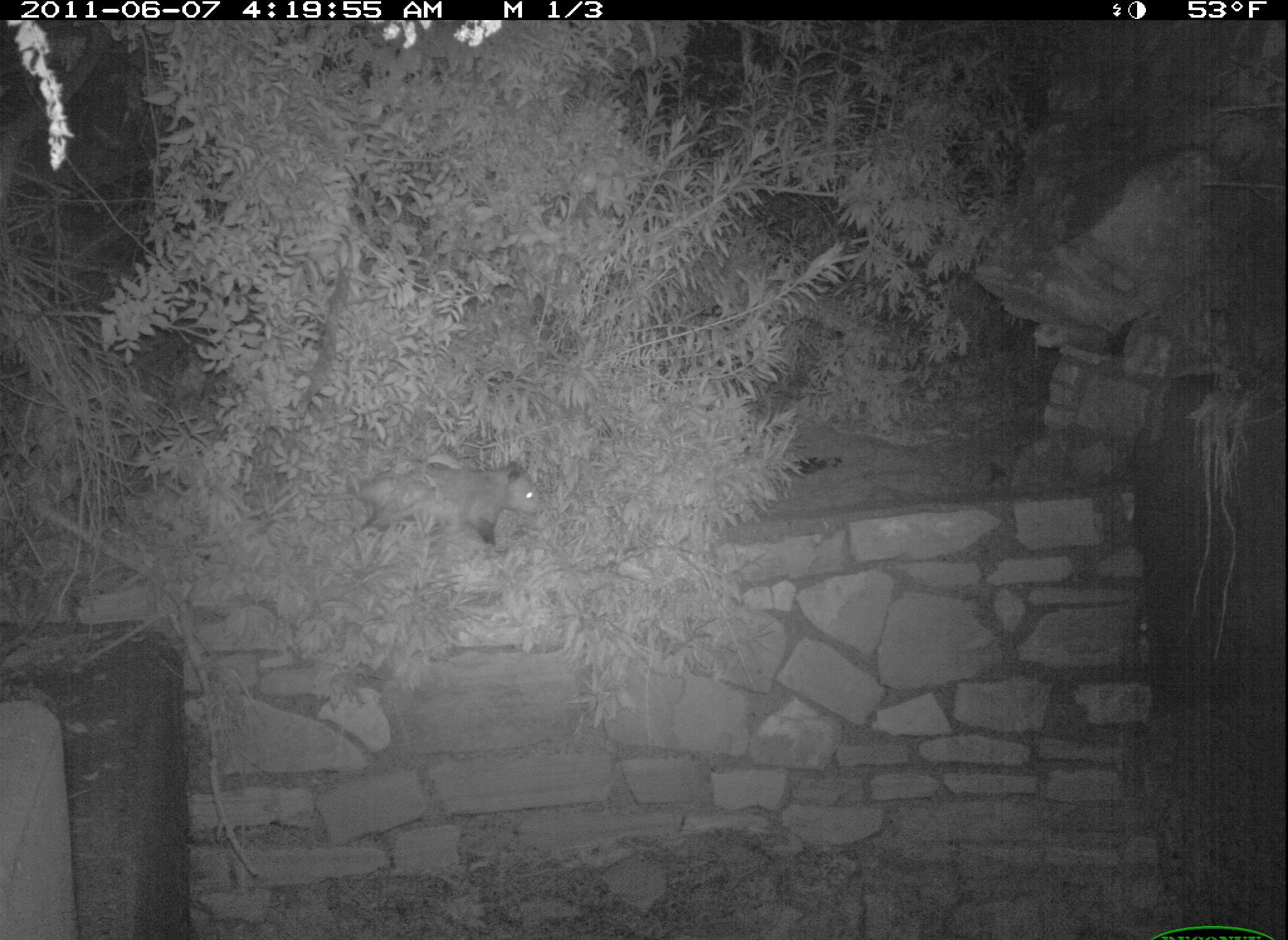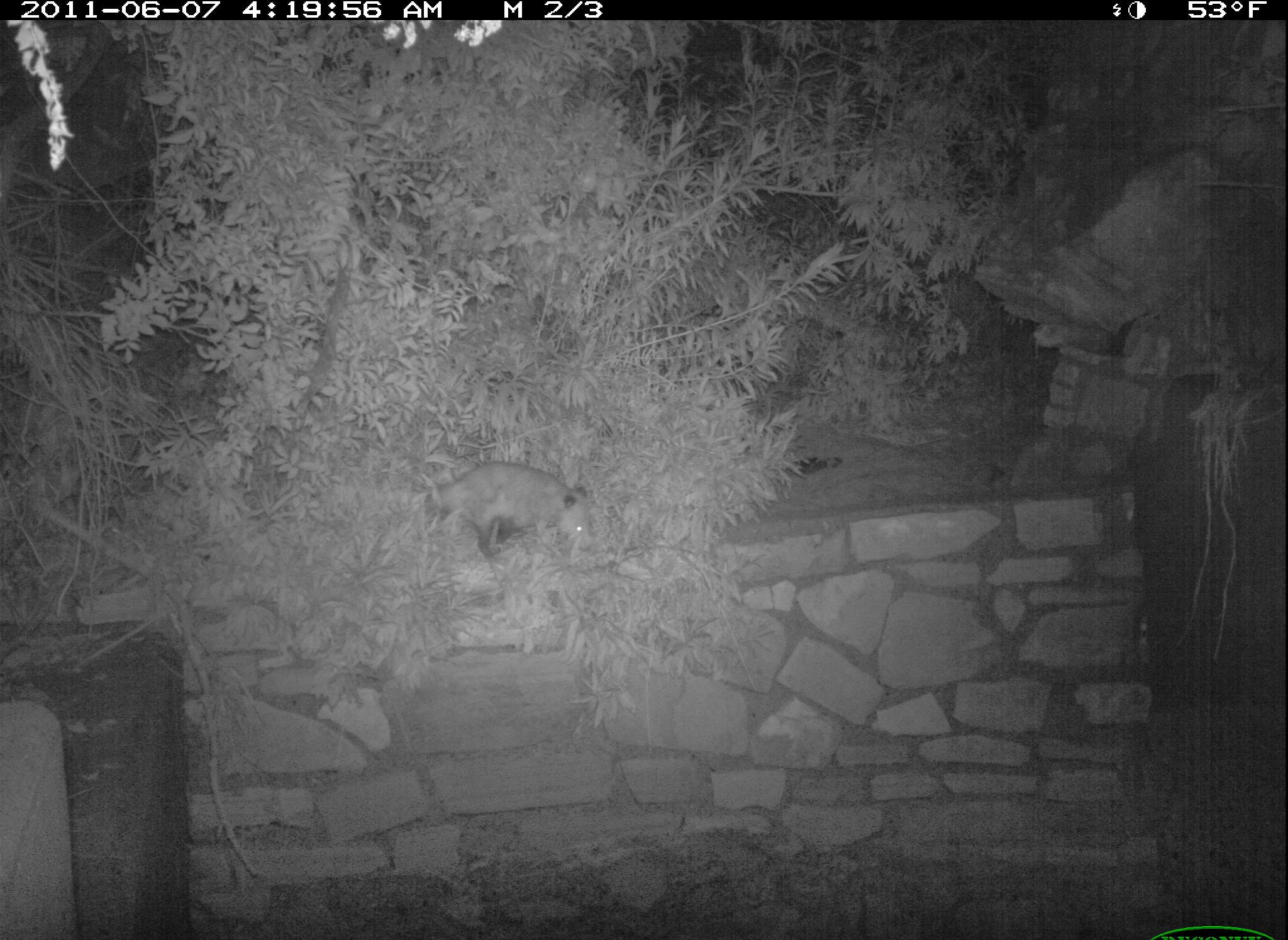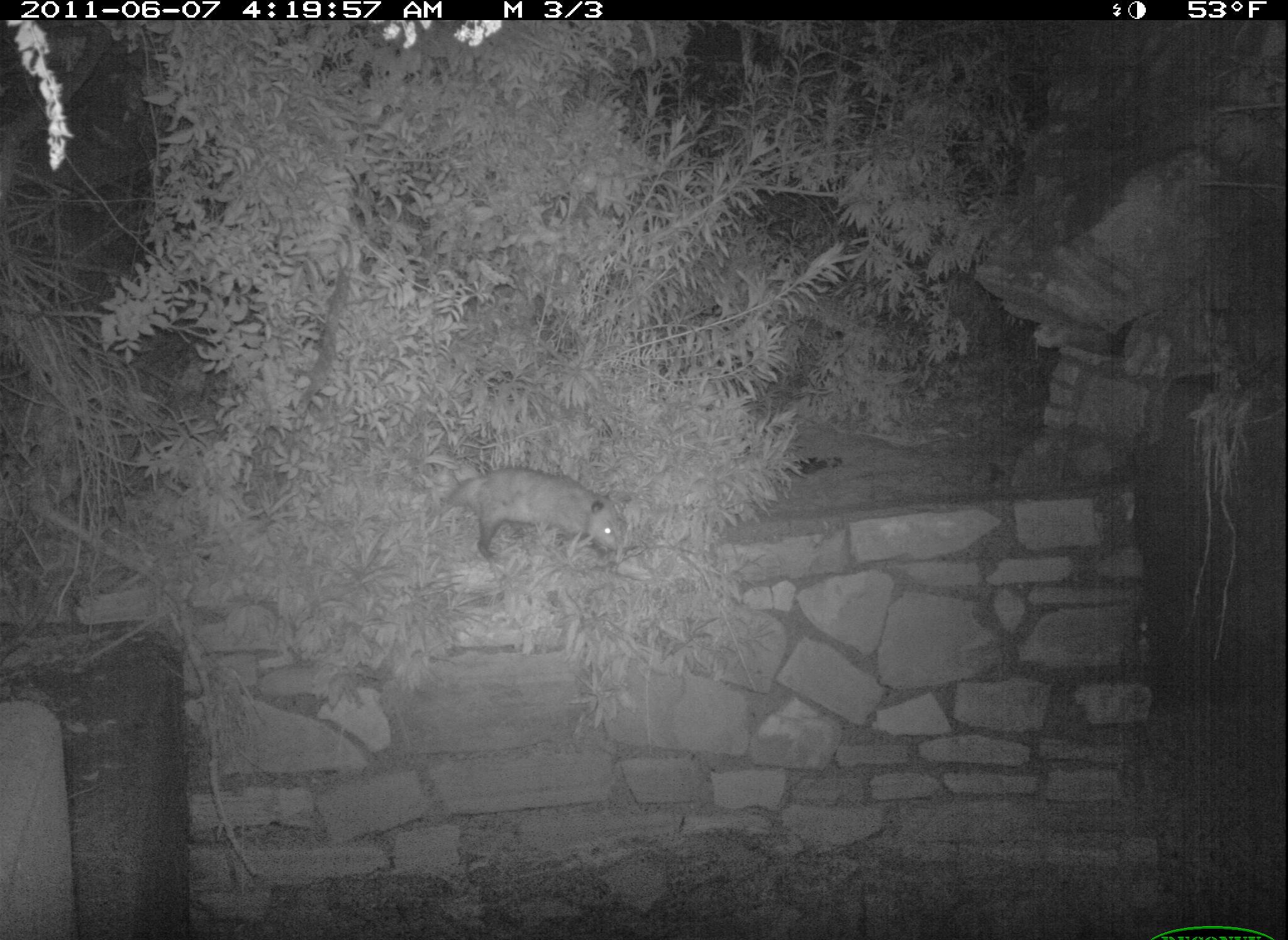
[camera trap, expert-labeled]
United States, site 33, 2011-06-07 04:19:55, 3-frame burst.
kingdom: Animalia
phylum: Chordata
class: Mammalia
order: Didelphimorphia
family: Didelphidae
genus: Didelphis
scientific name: Didelphis virginiana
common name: virginia opossum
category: opossum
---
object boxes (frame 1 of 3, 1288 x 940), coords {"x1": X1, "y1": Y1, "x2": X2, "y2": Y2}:
opossum: {"x1": 290, "y1": 454, "x2": 554, "y2": 561}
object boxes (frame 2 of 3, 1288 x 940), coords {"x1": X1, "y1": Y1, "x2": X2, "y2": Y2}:
opossum: {"x1": 380, "y1": 451, "x2": 663, "y2": 586}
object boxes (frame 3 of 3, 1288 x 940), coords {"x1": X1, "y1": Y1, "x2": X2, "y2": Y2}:
opossum: {"x1": 435, "y1": 456, "x2": 639, "y2": 575}